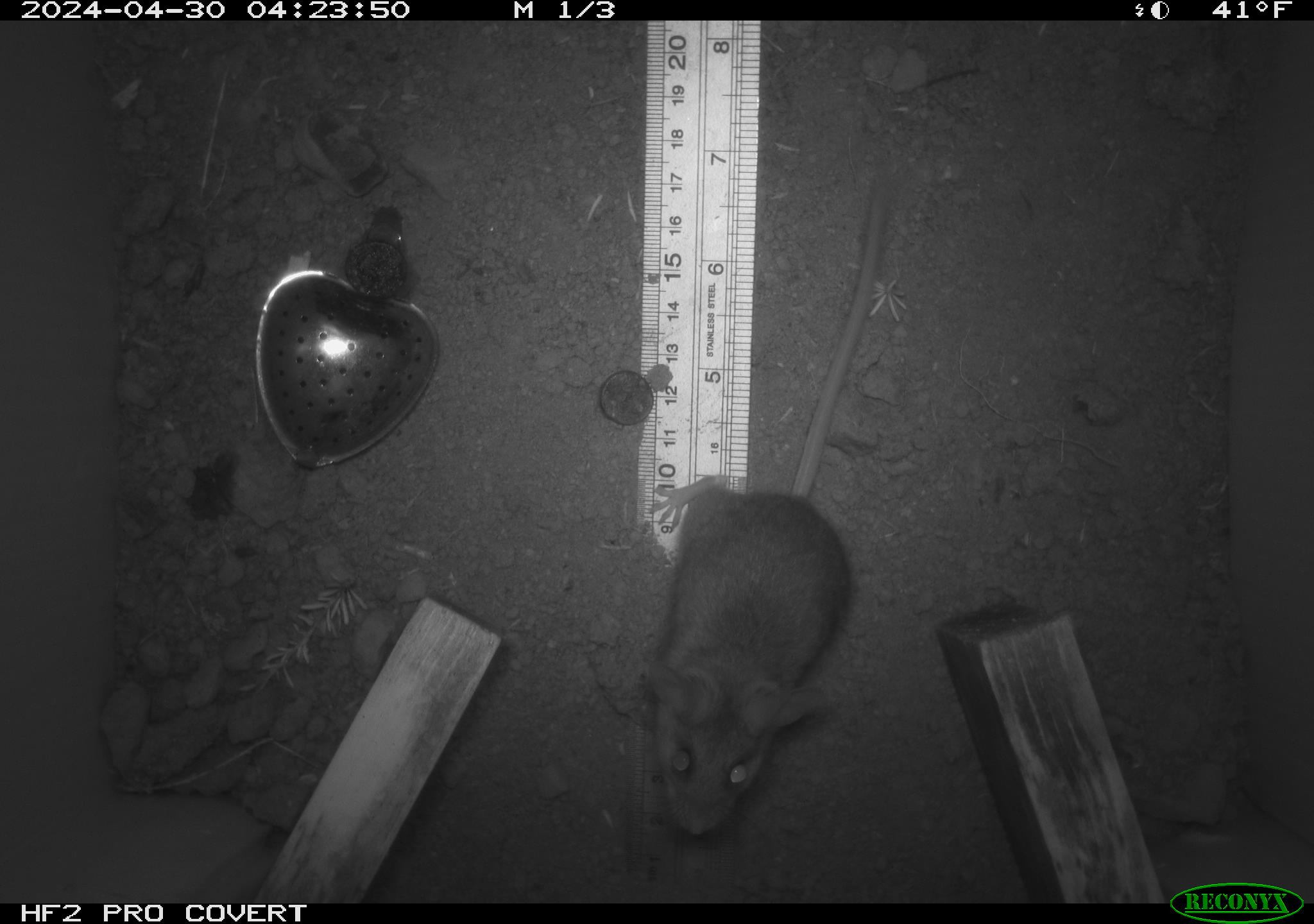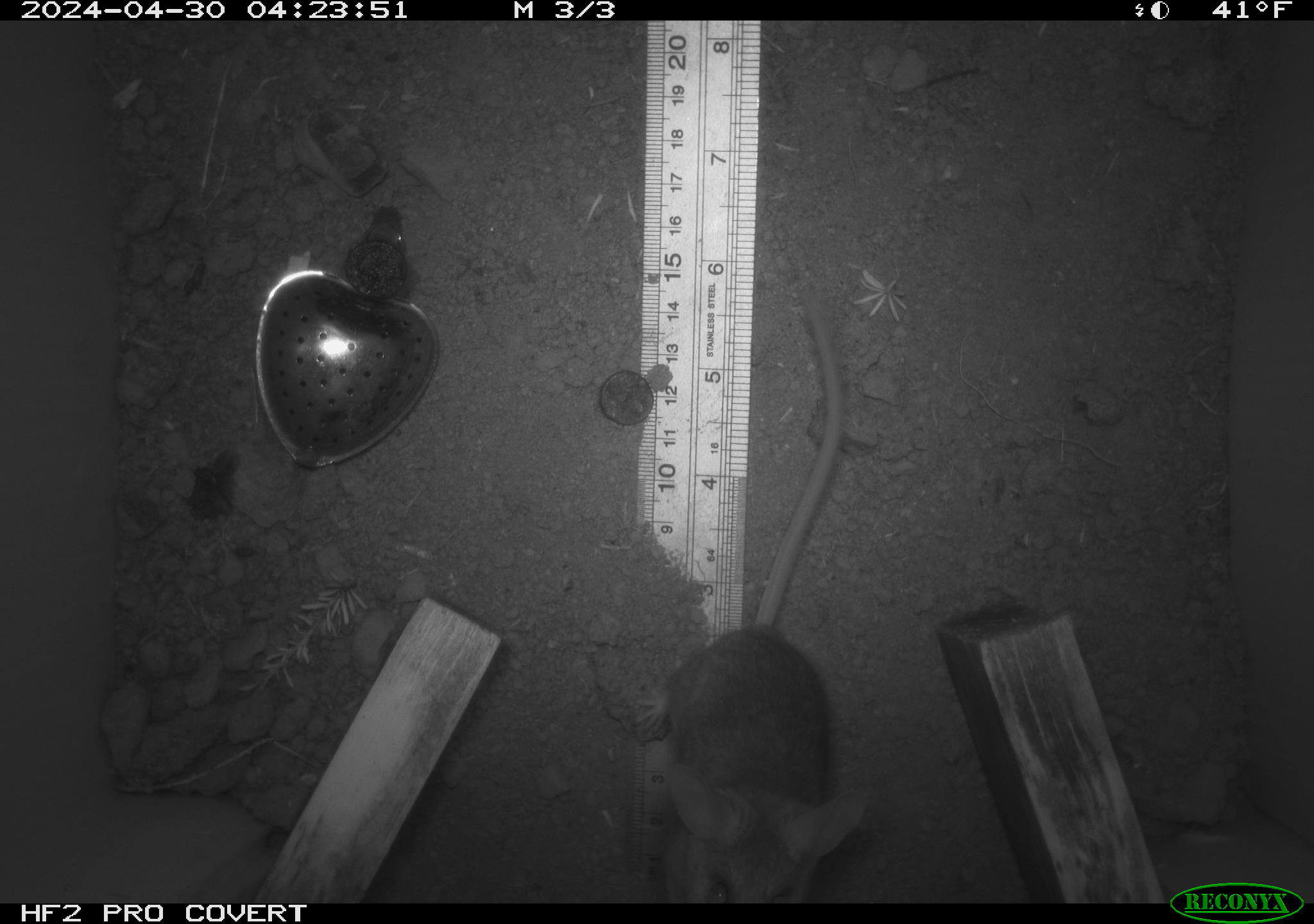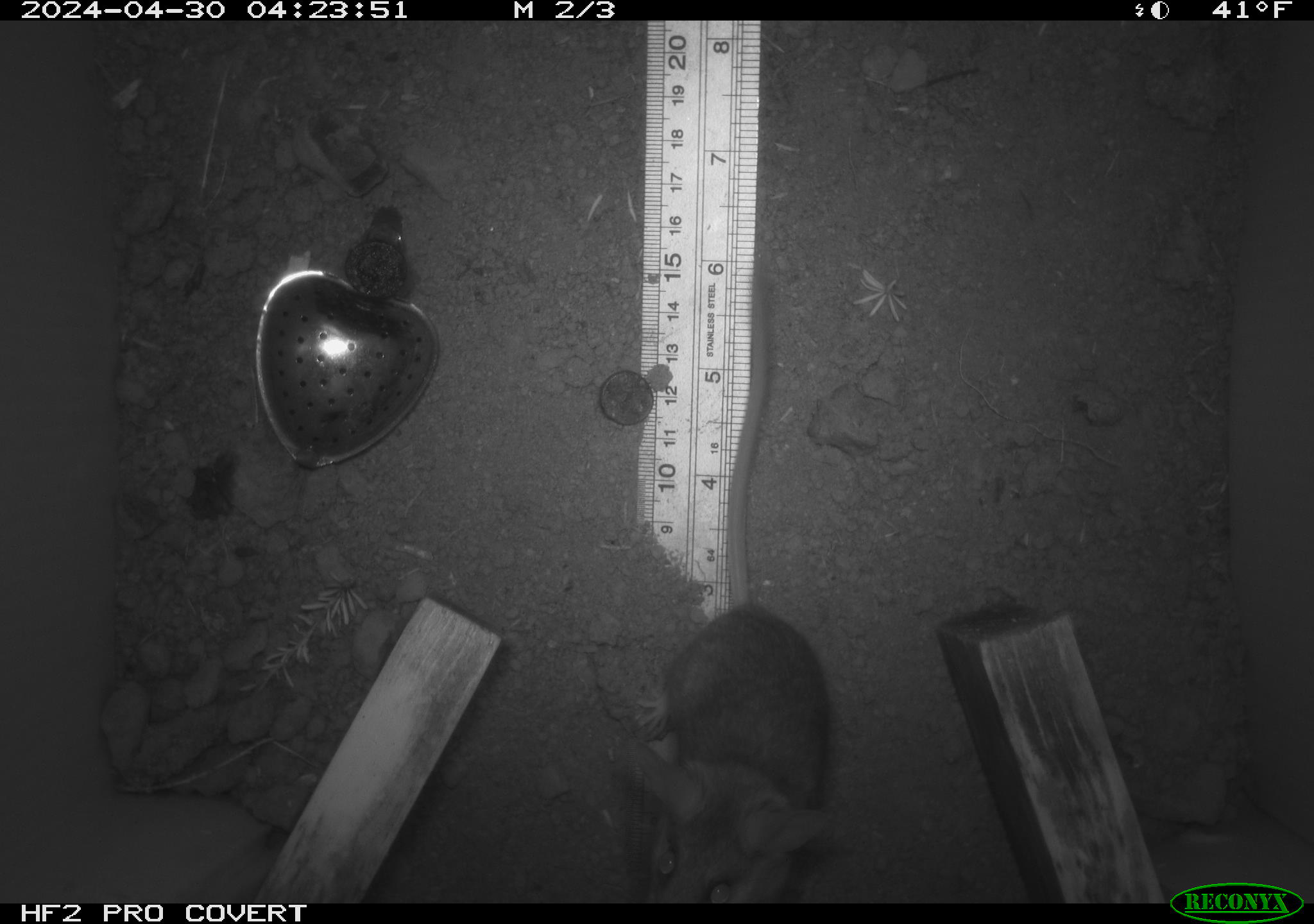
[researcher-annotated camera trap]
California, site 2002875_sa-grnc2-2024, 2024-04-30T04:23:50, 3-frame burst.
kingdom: Animalia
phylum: Chordata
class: Mammalia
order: Rodentia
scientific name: Rodentia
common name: rodent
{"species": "rodent (Rodentia)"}